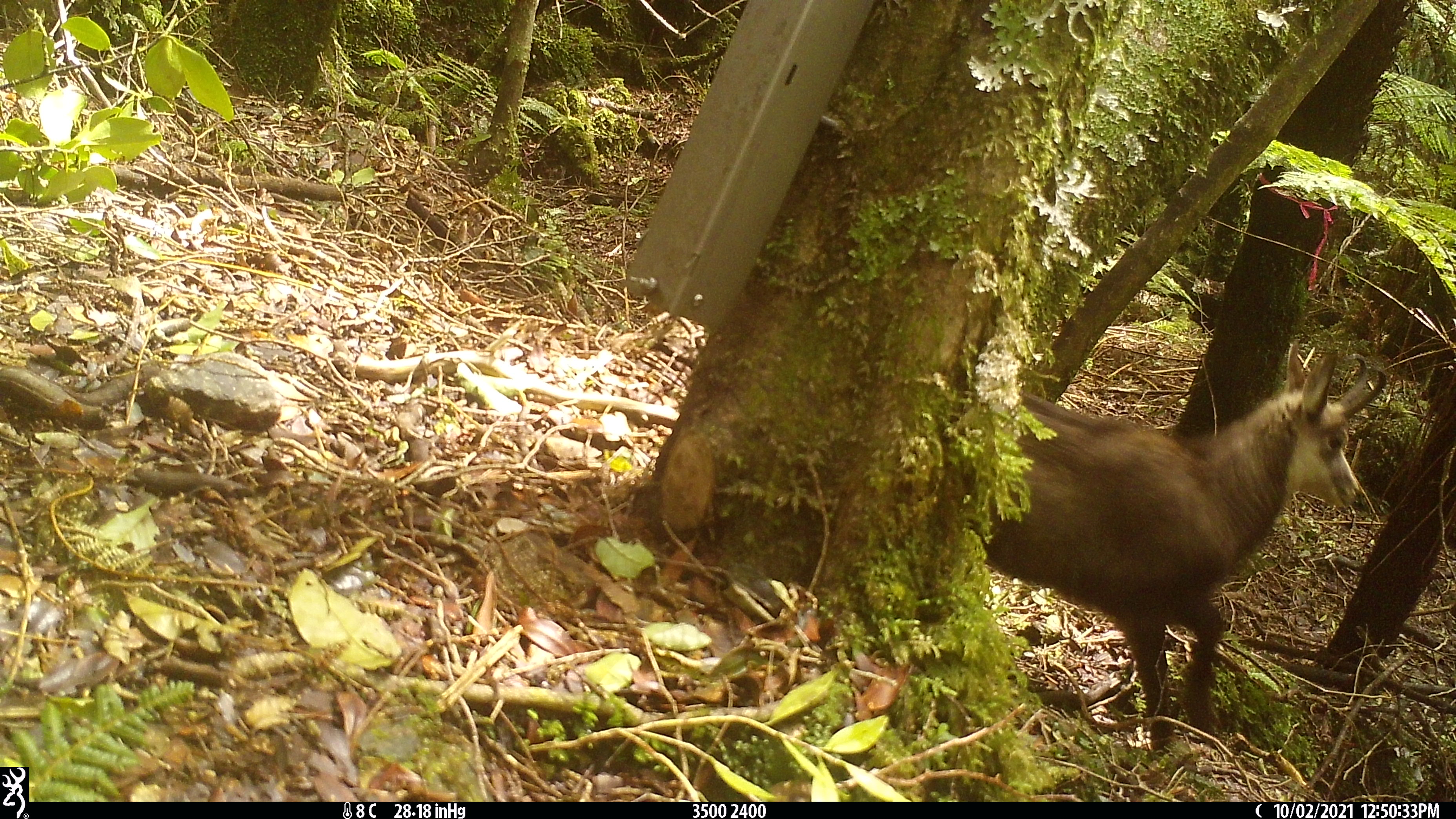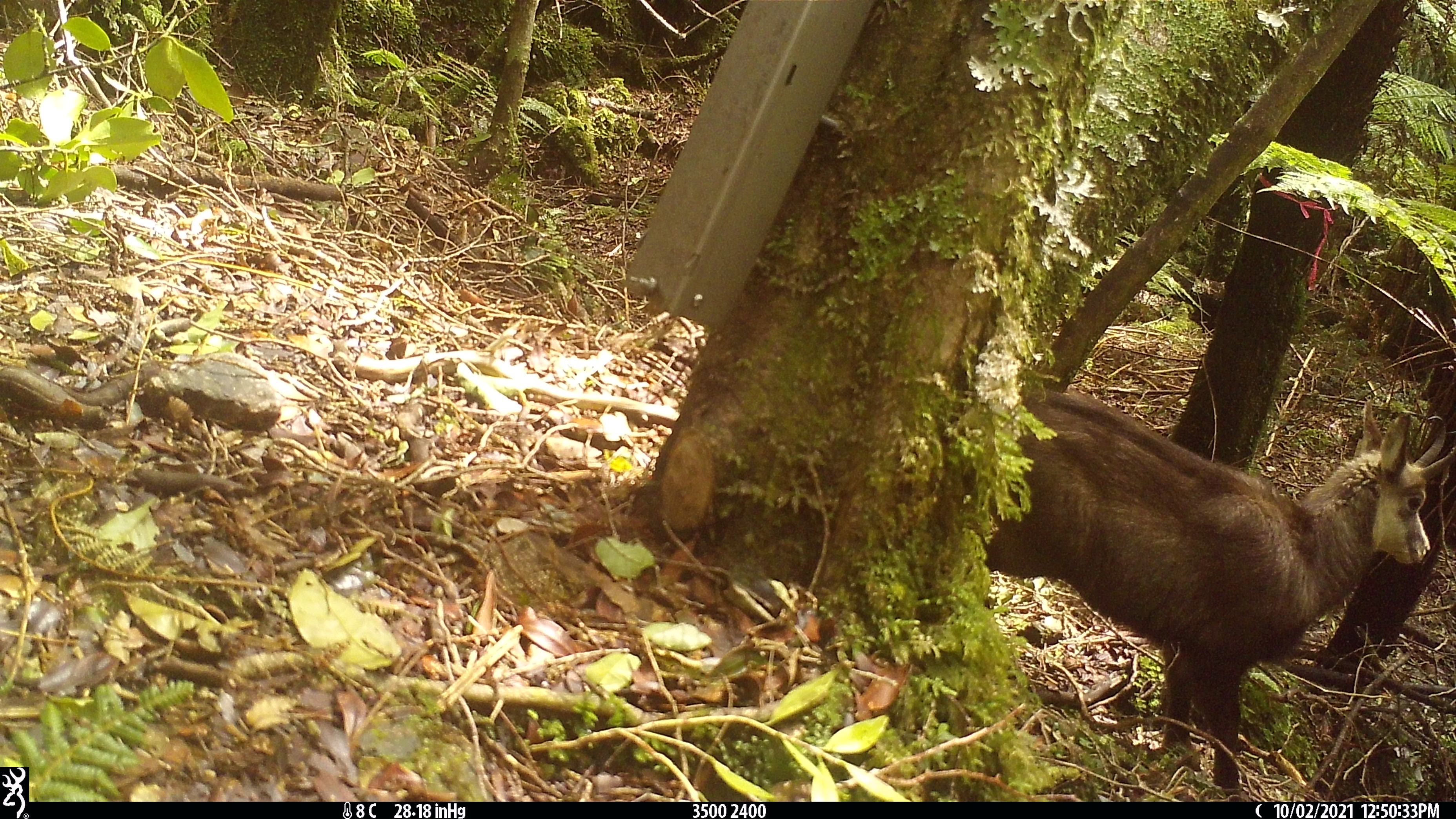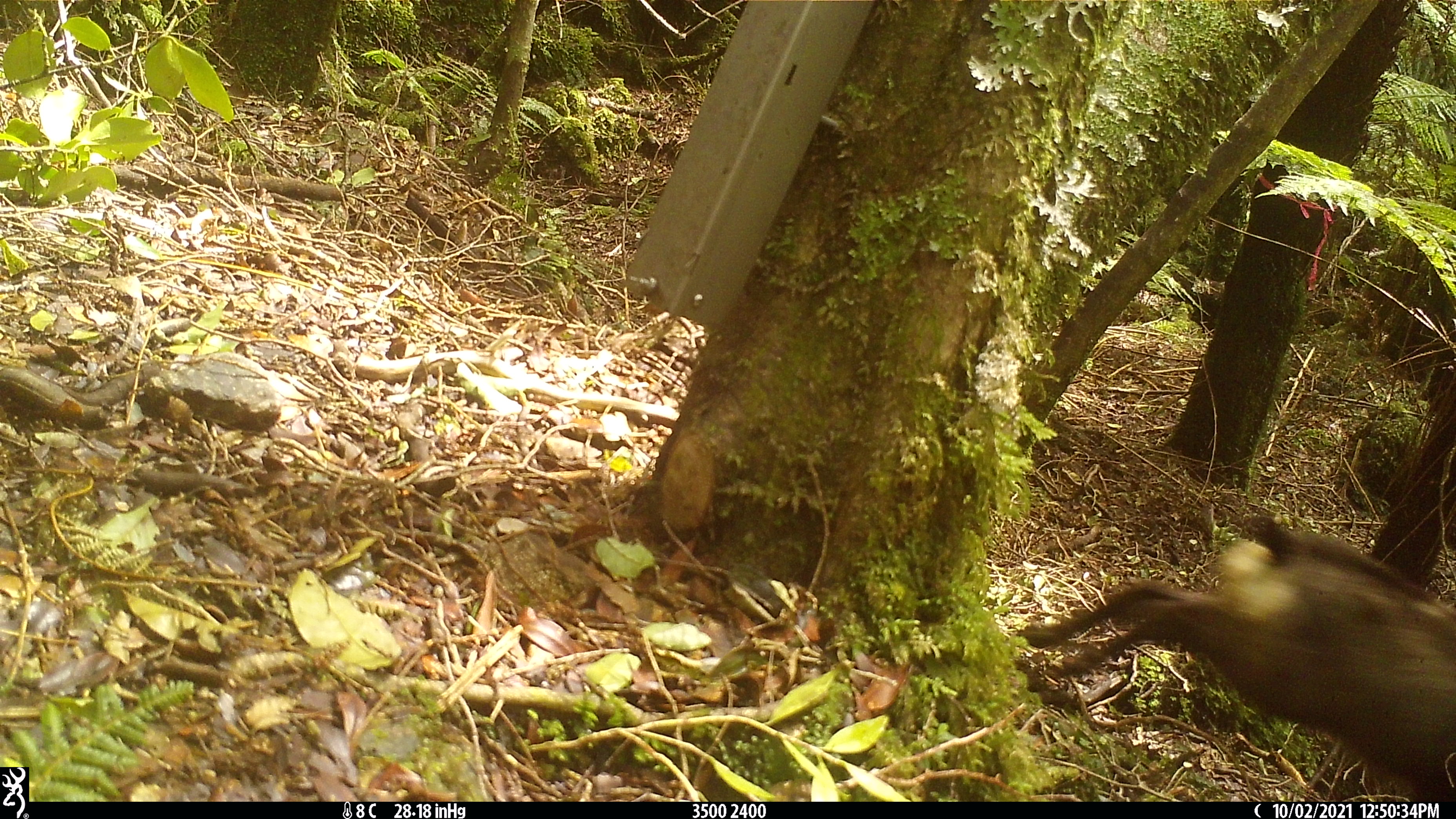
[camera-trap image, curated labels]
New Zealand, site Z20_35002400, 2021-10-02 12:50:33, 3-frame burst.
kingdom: Animalia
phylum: Chordata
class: Mammalia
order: Artiodactyla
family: Bovidae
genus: Rupicapra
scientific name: Rupicapra rupicapra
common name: alpine chamois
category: chamois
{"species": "chamois (alpine chamois) (Rupicapra rupicapra)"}